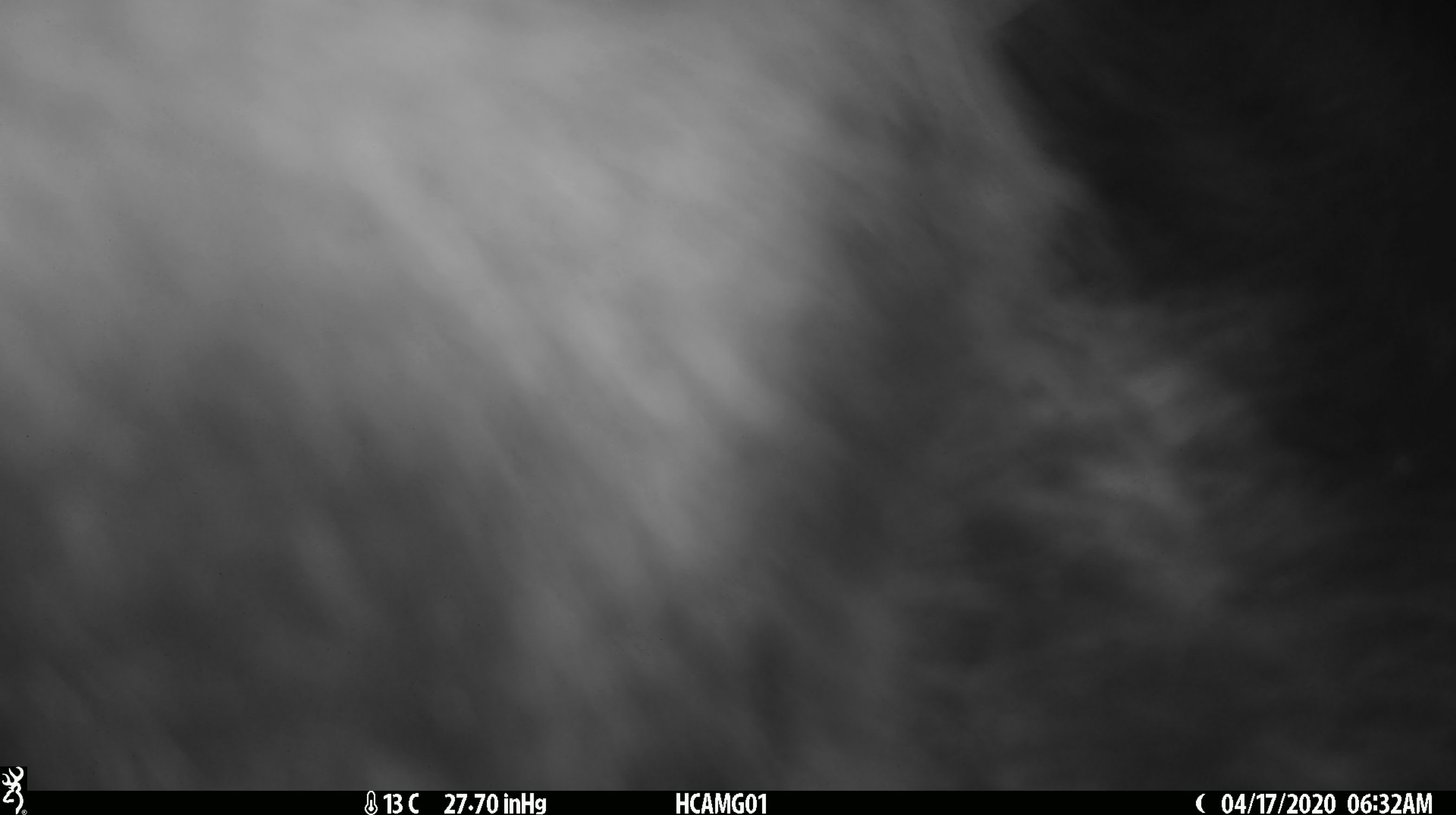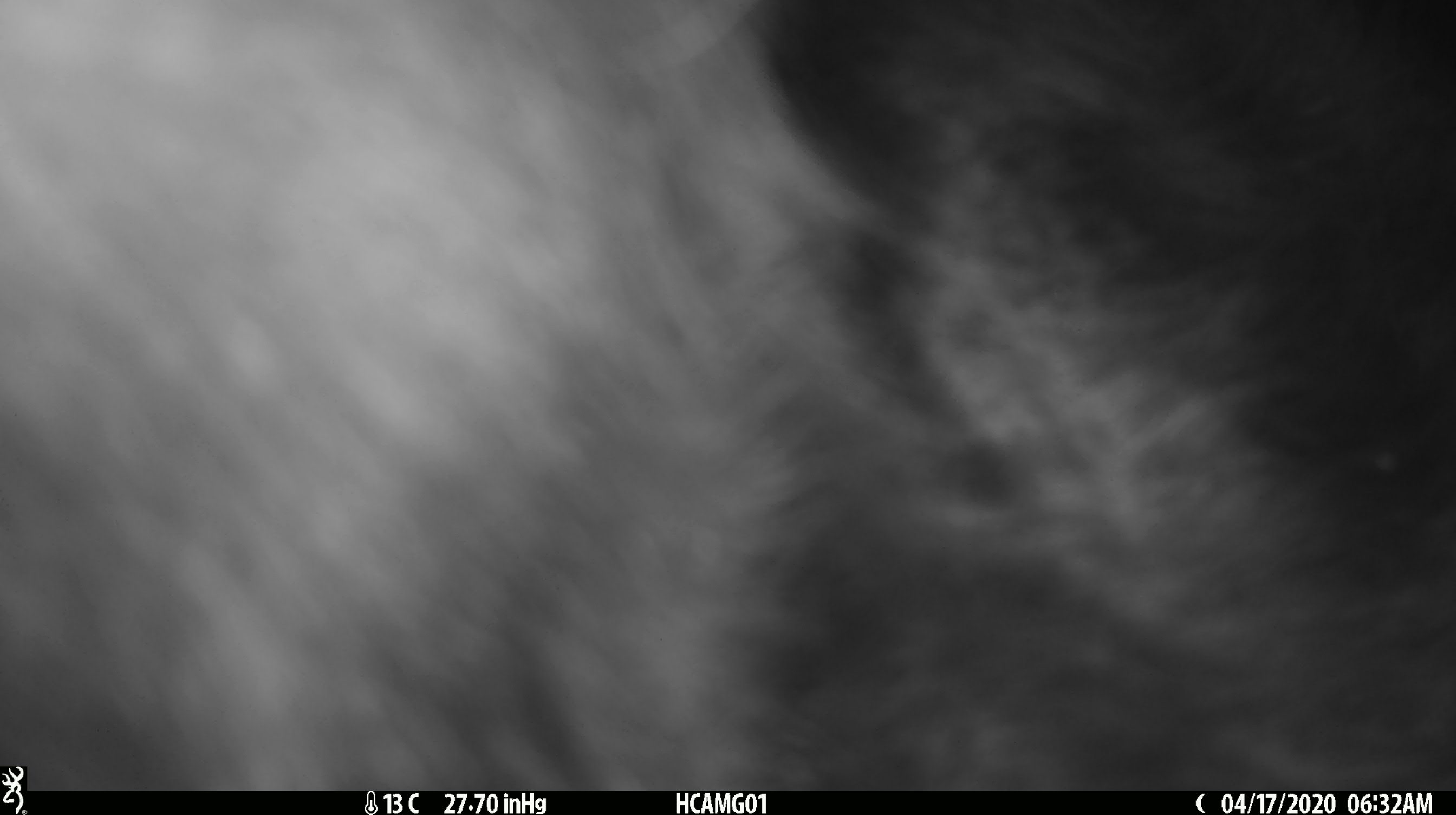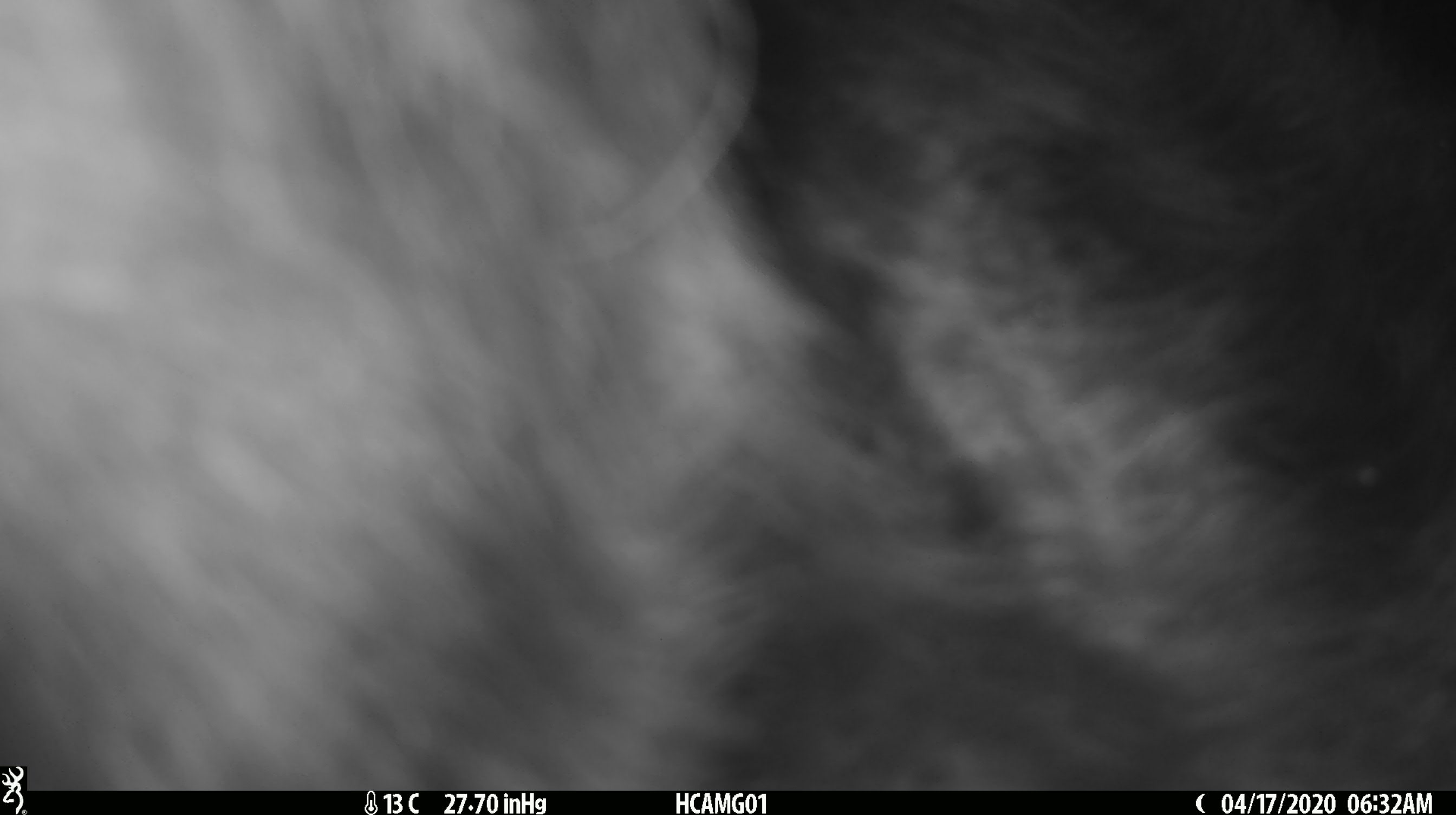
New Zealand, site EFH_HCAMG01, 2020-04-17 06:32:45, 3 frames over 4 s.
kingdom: Animalia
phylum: Chordata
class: Mammalia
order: Artiodactyla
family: Bovidae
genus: Bos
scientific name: Bos taurus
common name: domestic cow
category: cow